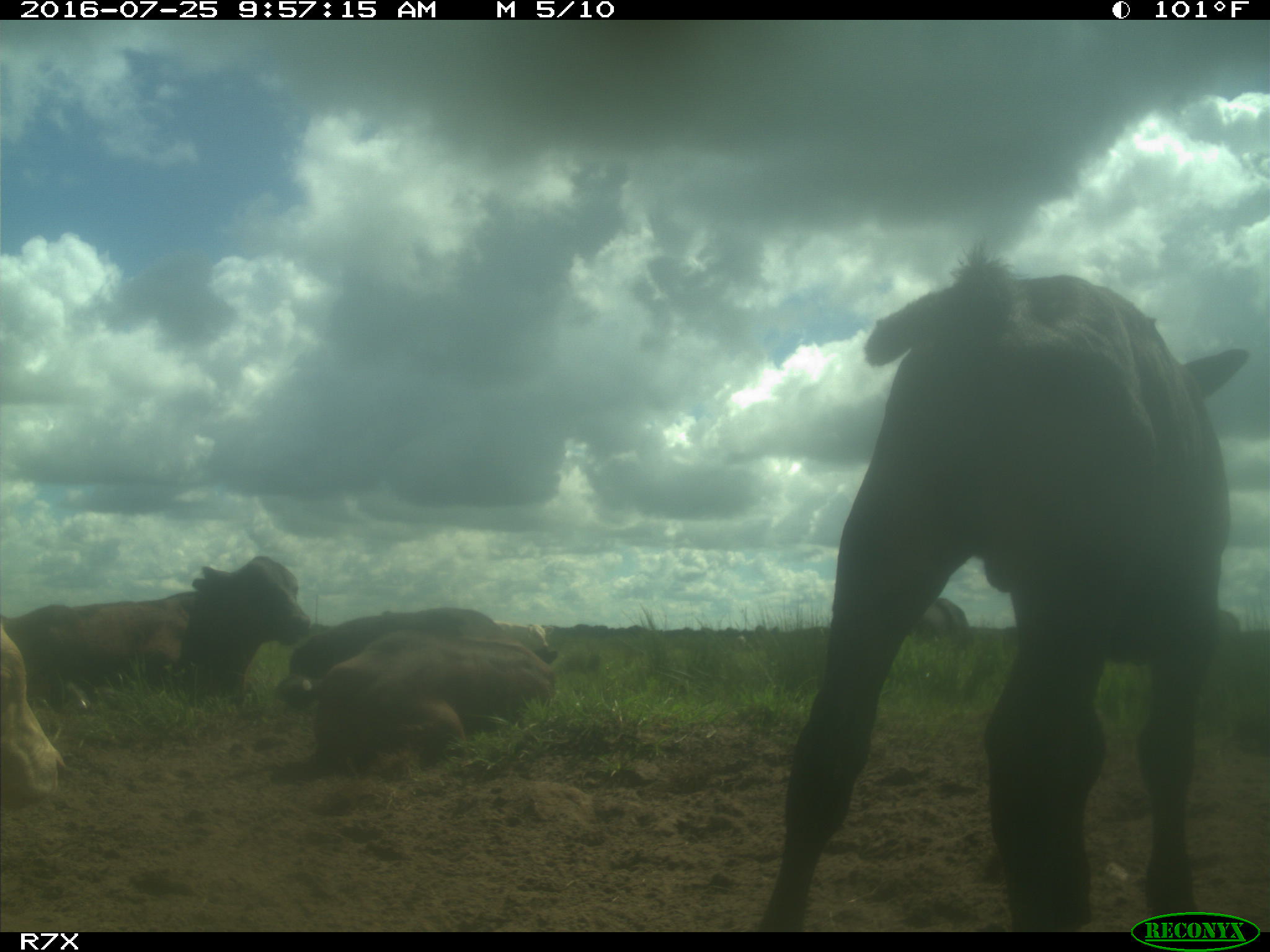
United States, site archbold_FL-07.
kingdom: Animalia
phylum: Chordata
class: Mammalia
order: Artiodactyla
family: Bovidae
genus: Bos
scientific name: Bos taurus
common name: domestic cow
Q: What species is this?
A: Bos taurus (domestic cow).